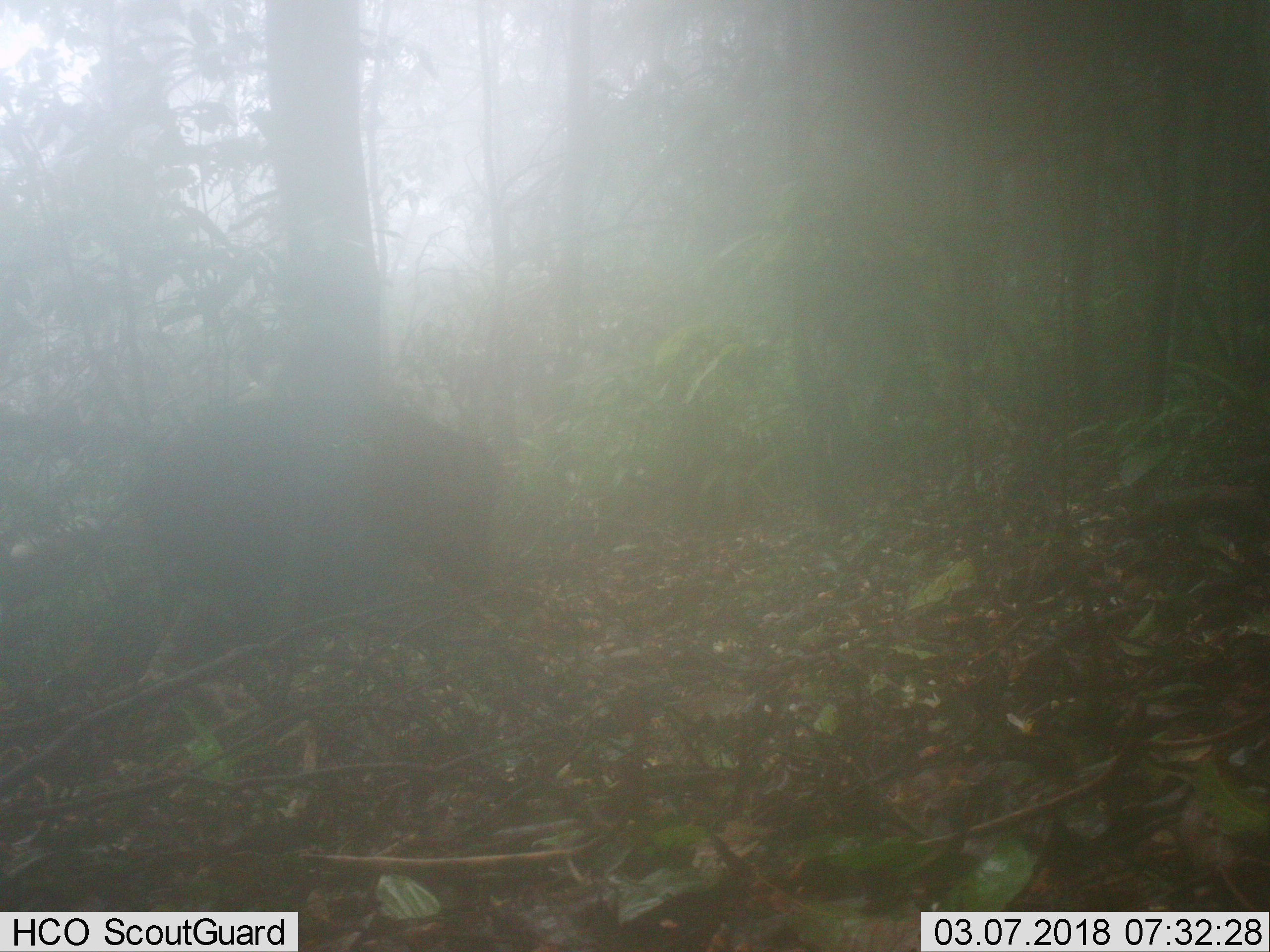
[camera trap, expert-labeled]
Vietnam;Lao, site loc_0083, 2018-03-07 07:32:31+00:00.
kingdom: Animalia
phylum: Chordata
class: Mammalia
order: Artiodactyla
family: Suidae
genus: Sus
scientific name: Sus scrofa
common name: eurasian wild pig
Eurasian wild pig (Sus scrofa). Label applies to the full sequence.